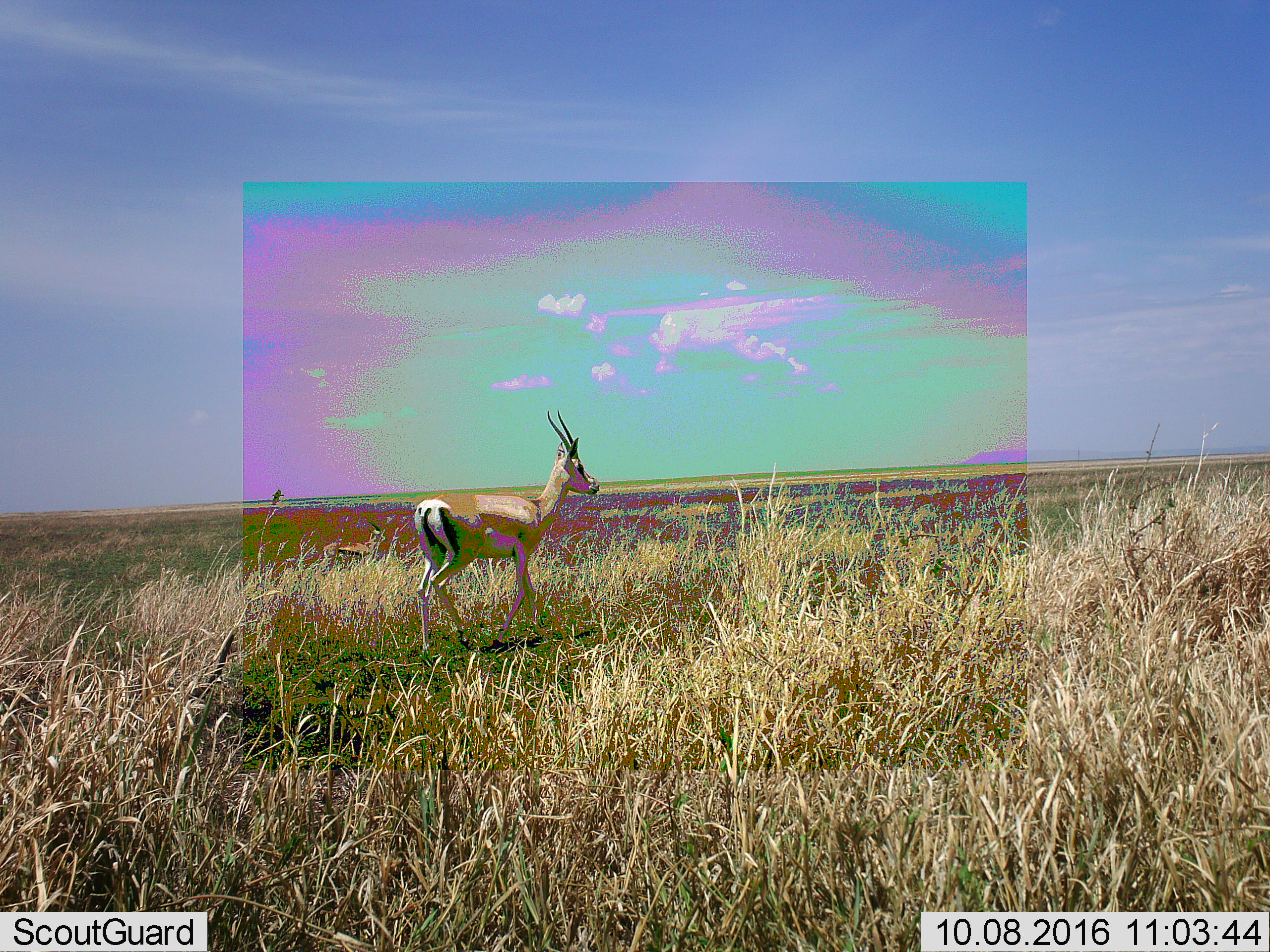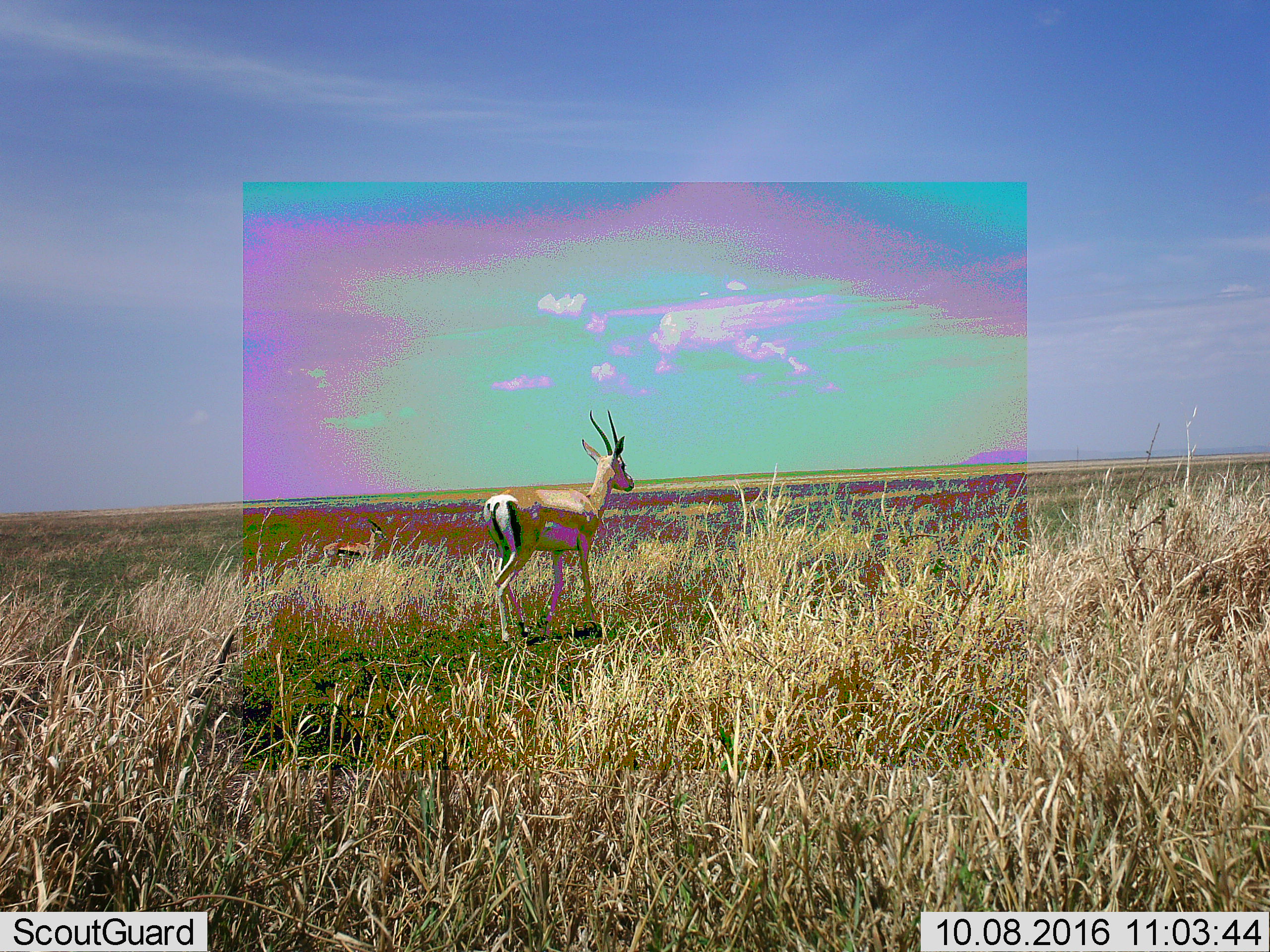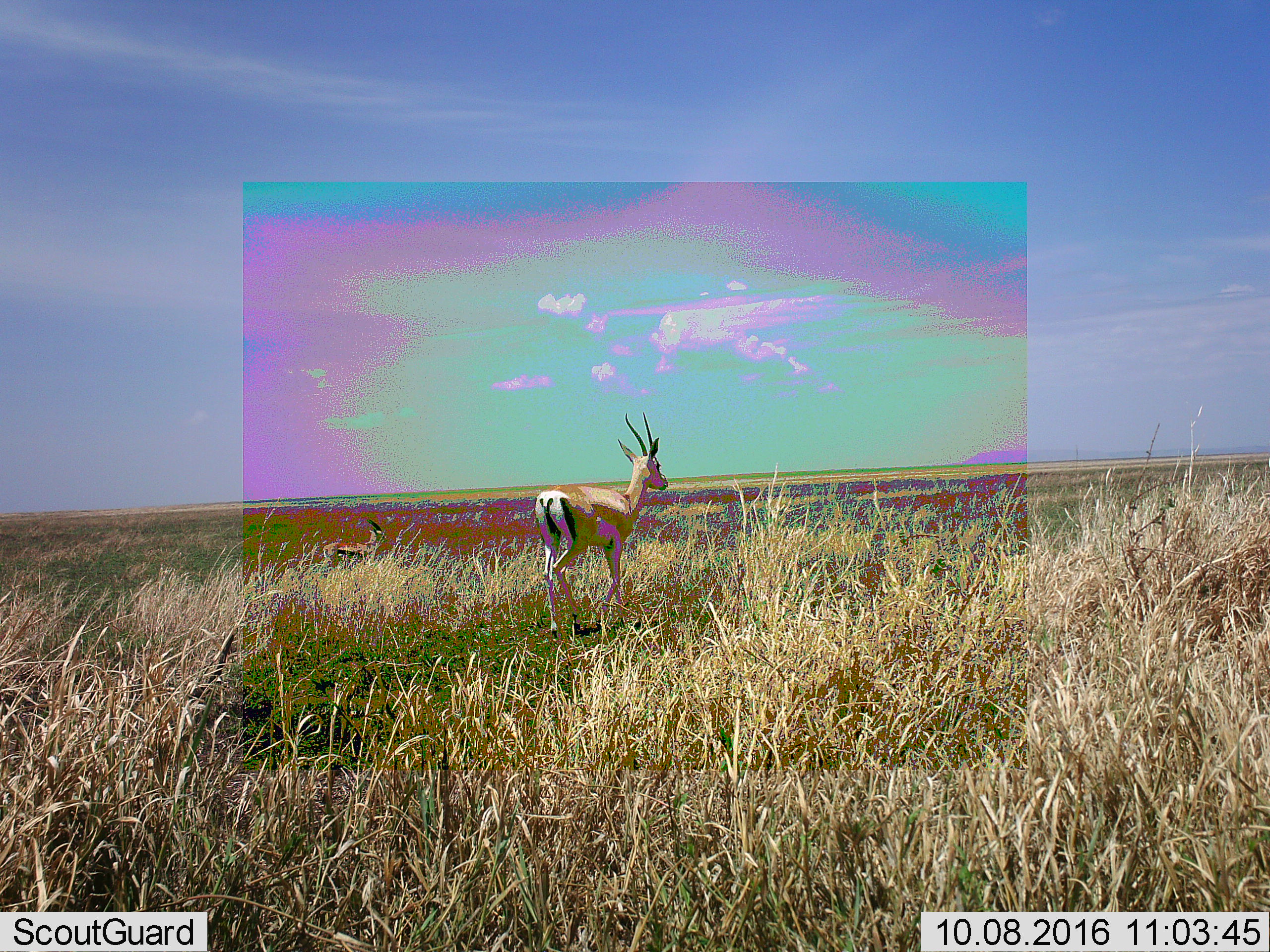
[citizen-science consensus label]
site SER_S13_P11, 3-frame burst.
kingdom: Animalia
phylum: Chordata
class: Mammalia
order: Artiodactyla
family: Bovidae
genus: Eudorcas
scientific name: Eudorcas thomsonii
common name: thomson's gazelle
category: gazellethomsons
Gazellethomsons (thomson's gazelle) (Eudorcas thomsonii), count 1. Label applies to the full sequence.